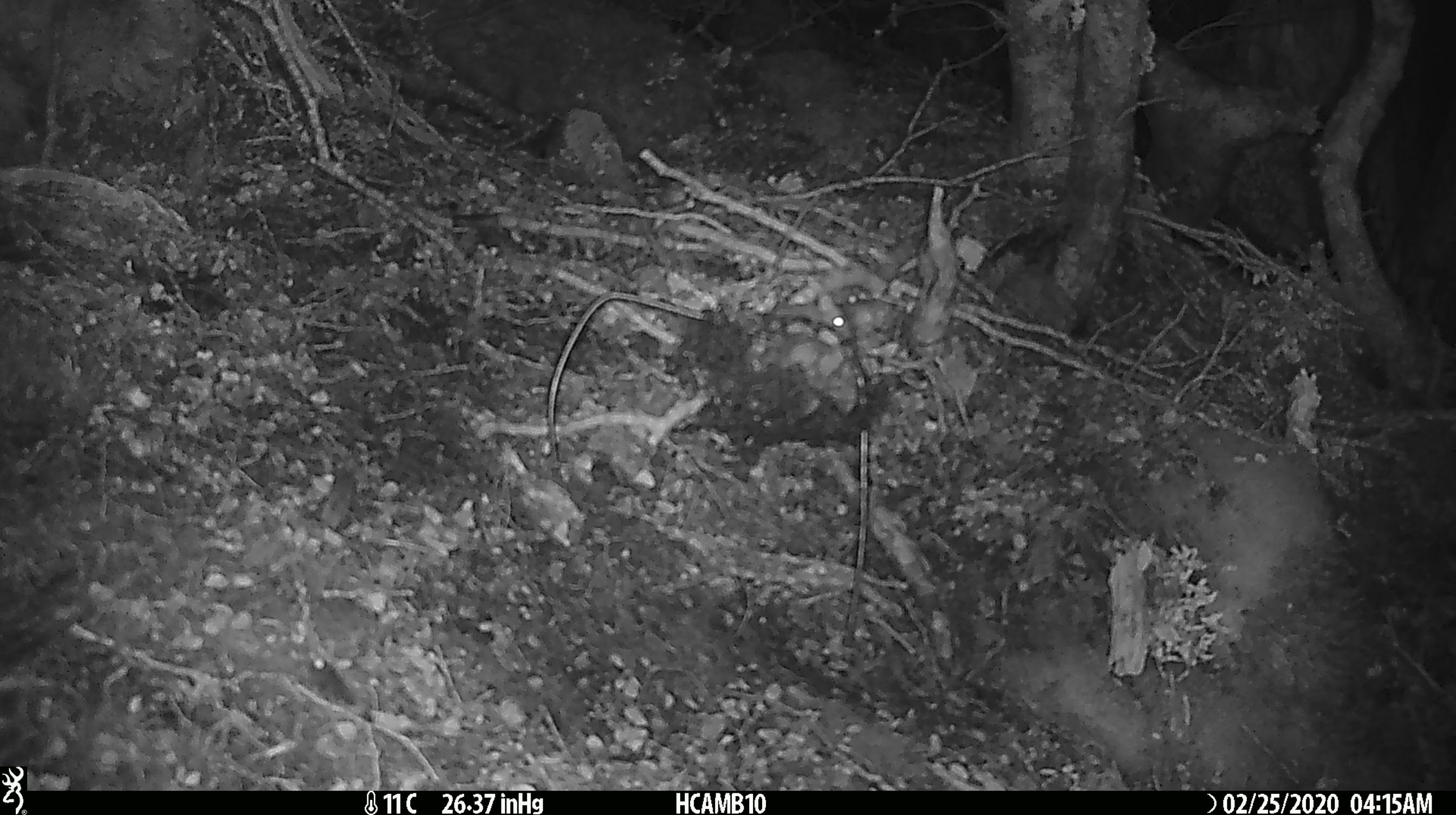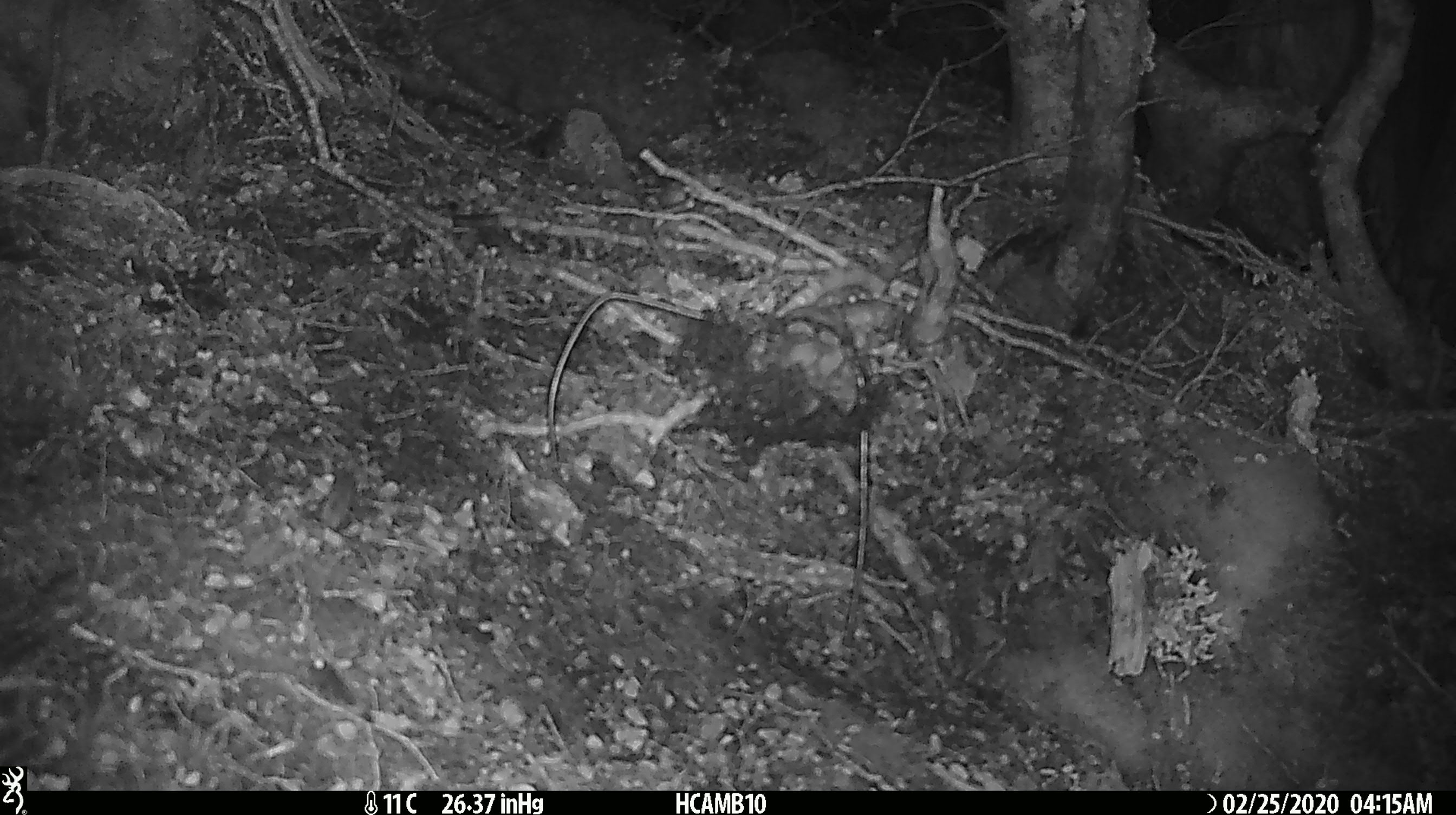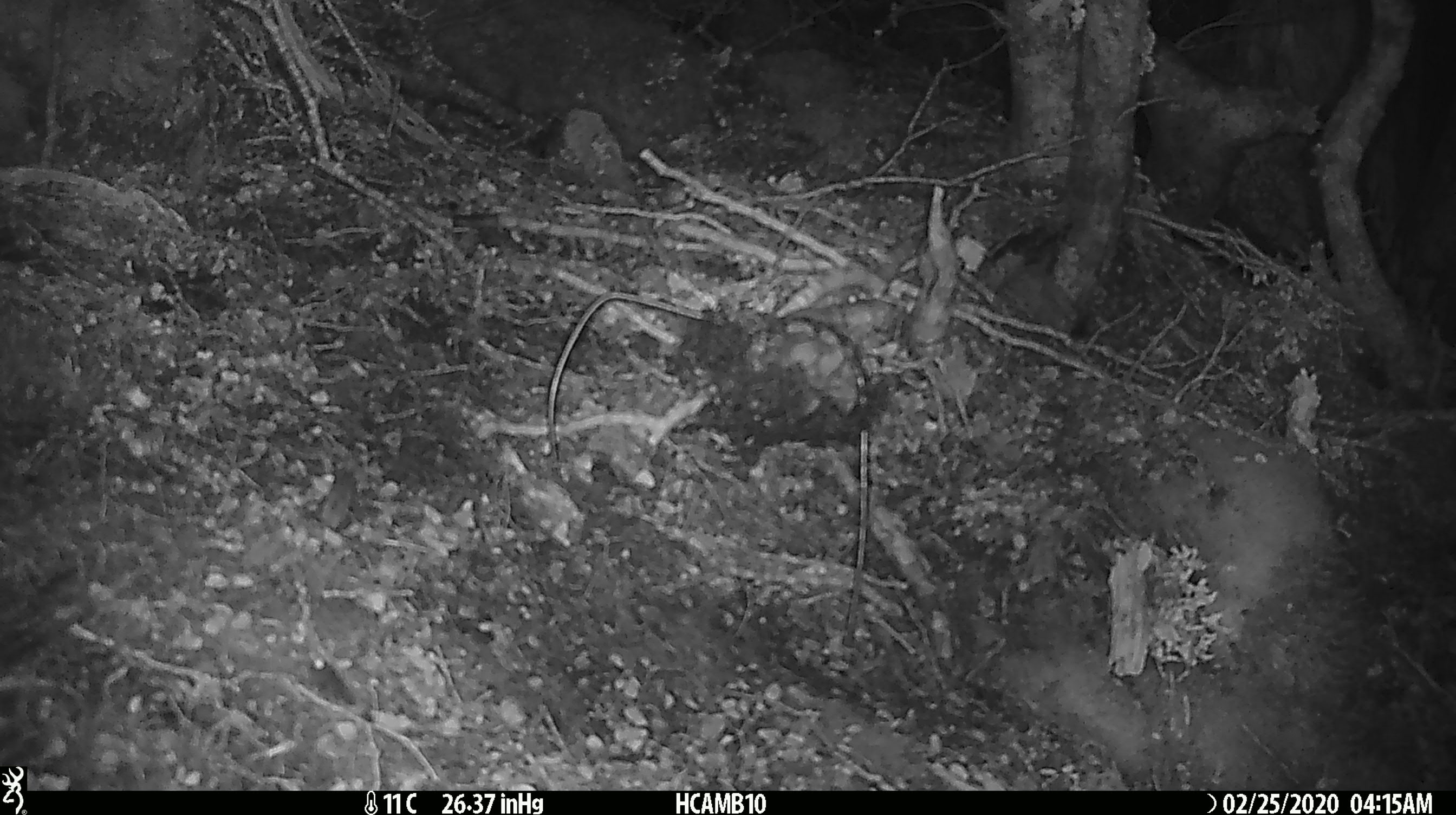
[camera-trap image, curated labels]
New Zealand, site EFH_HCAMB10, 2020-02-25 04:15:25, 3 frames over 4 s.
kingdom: Animalia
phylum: Chordata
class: Mammalia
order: Rodentia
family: Muridae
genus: Mus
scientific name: Mus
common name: mouse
Mouse (Mus).